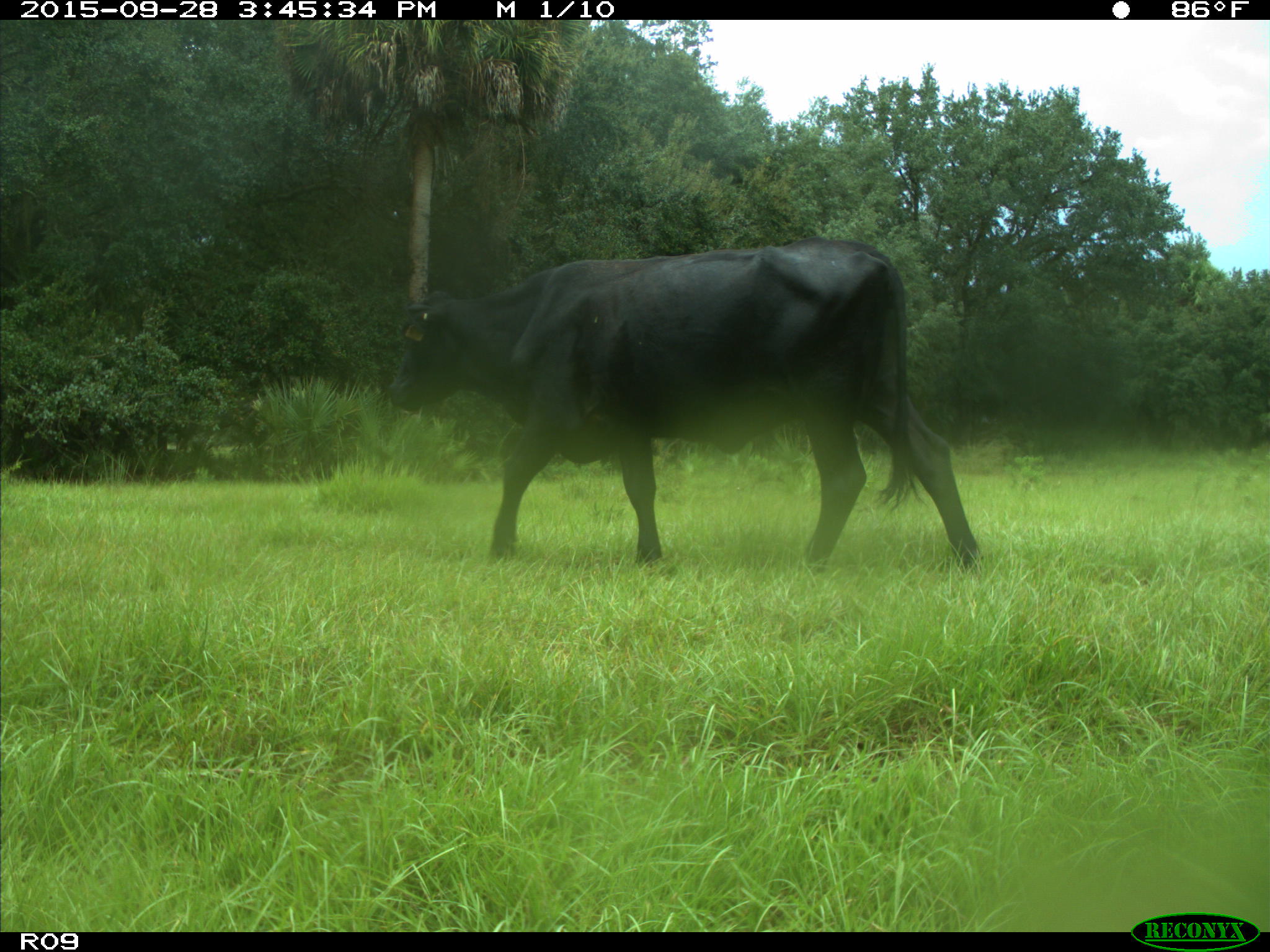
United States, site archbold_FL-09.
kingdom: Animalia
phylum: Chordata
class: Mammalia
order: Artiodactyla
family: Bovidae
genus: Bos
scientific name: Bos taurus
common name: domestic cow